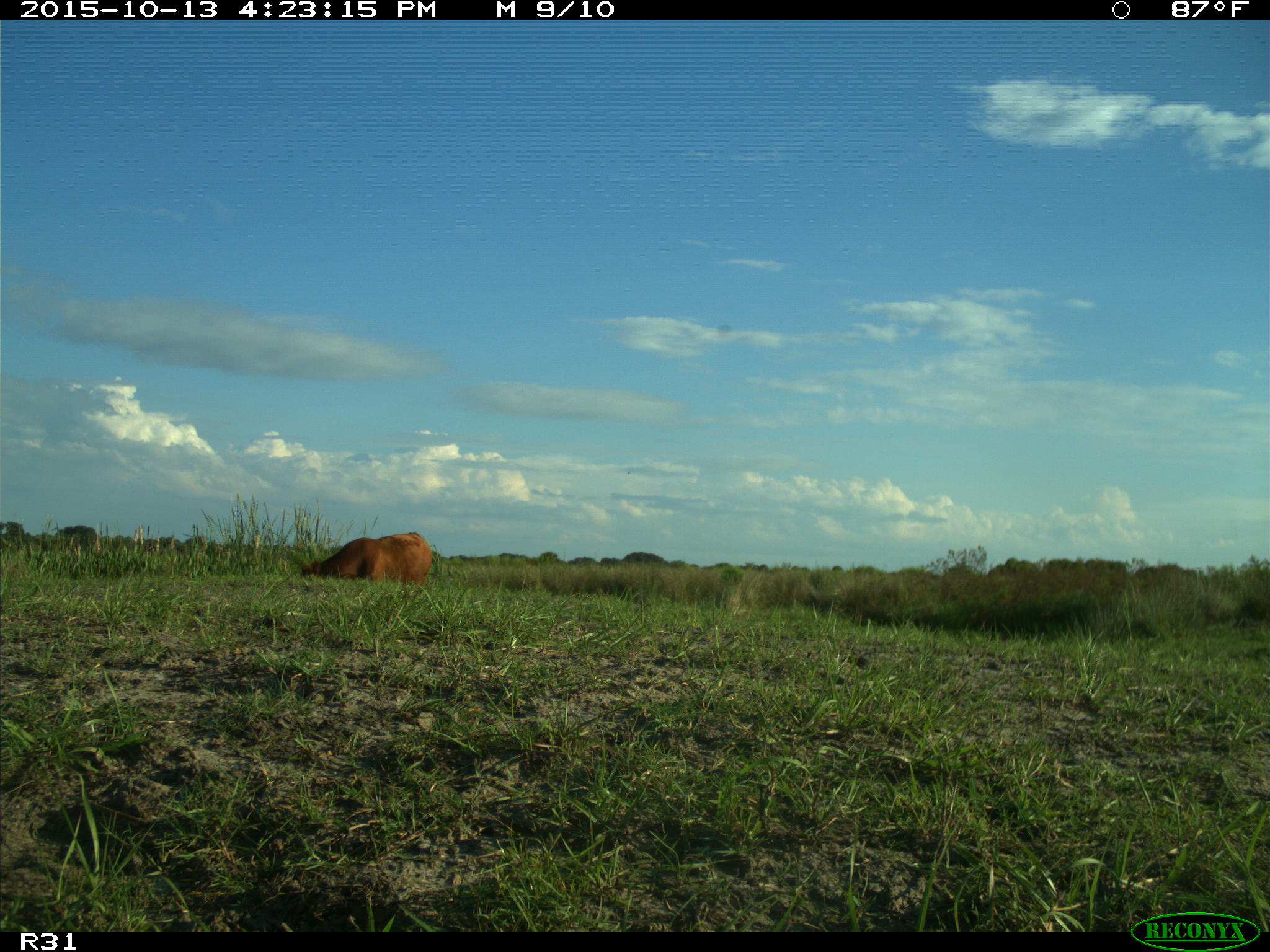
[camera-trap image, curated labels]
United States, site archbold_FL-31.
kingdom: Animalia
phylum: Chordata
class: Mammalia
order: Artiodactyla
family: Bovidae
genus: Bos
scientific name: Bos taurus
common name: domestic cow